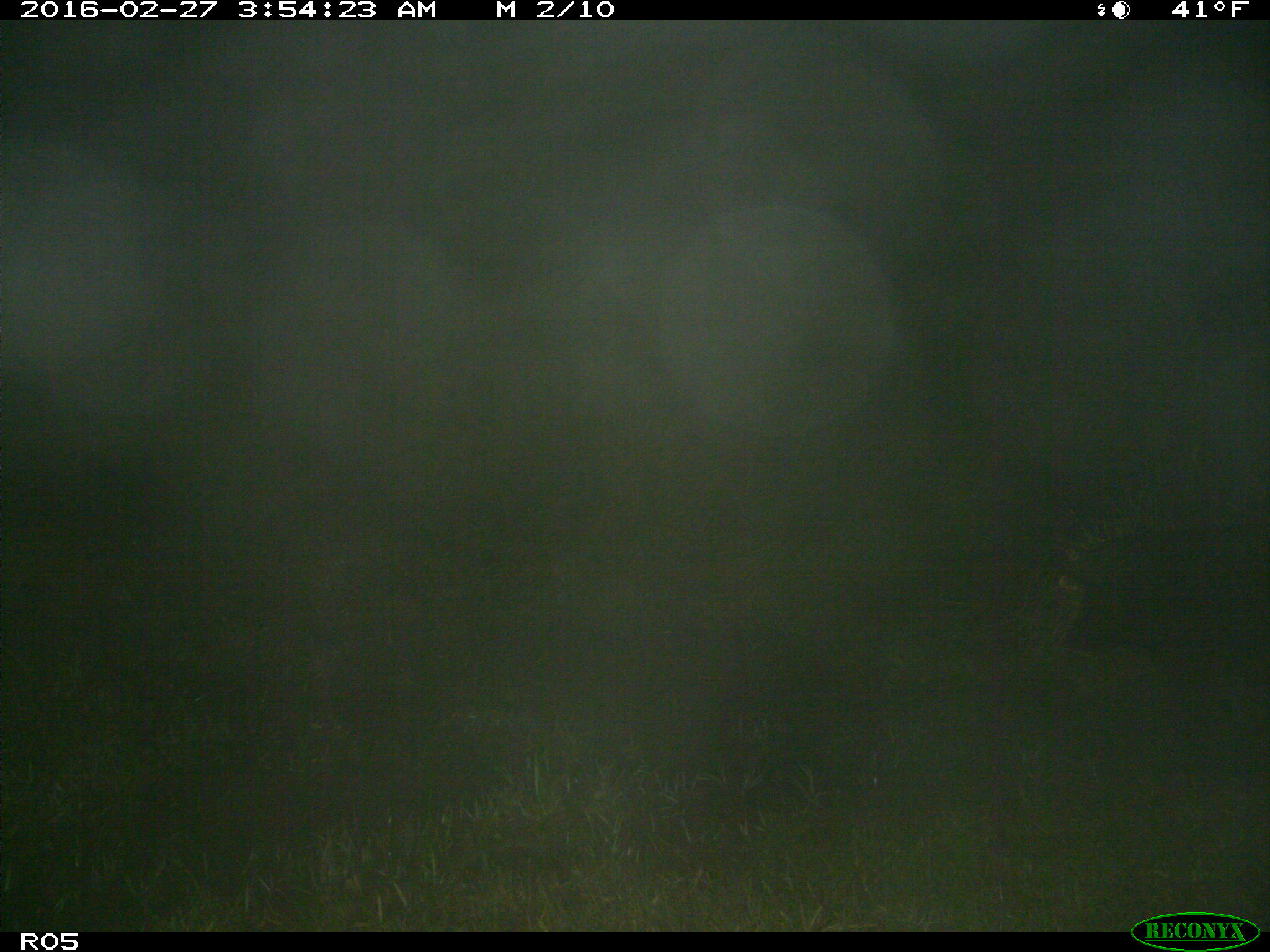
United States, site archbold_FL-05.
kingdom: Animalia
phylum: Chordata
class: Mammalia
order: Artiodactyla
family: Suidae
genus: Sus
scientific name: Sus scrofa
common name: wild boar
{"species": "Sus scrofa (wild boar)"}